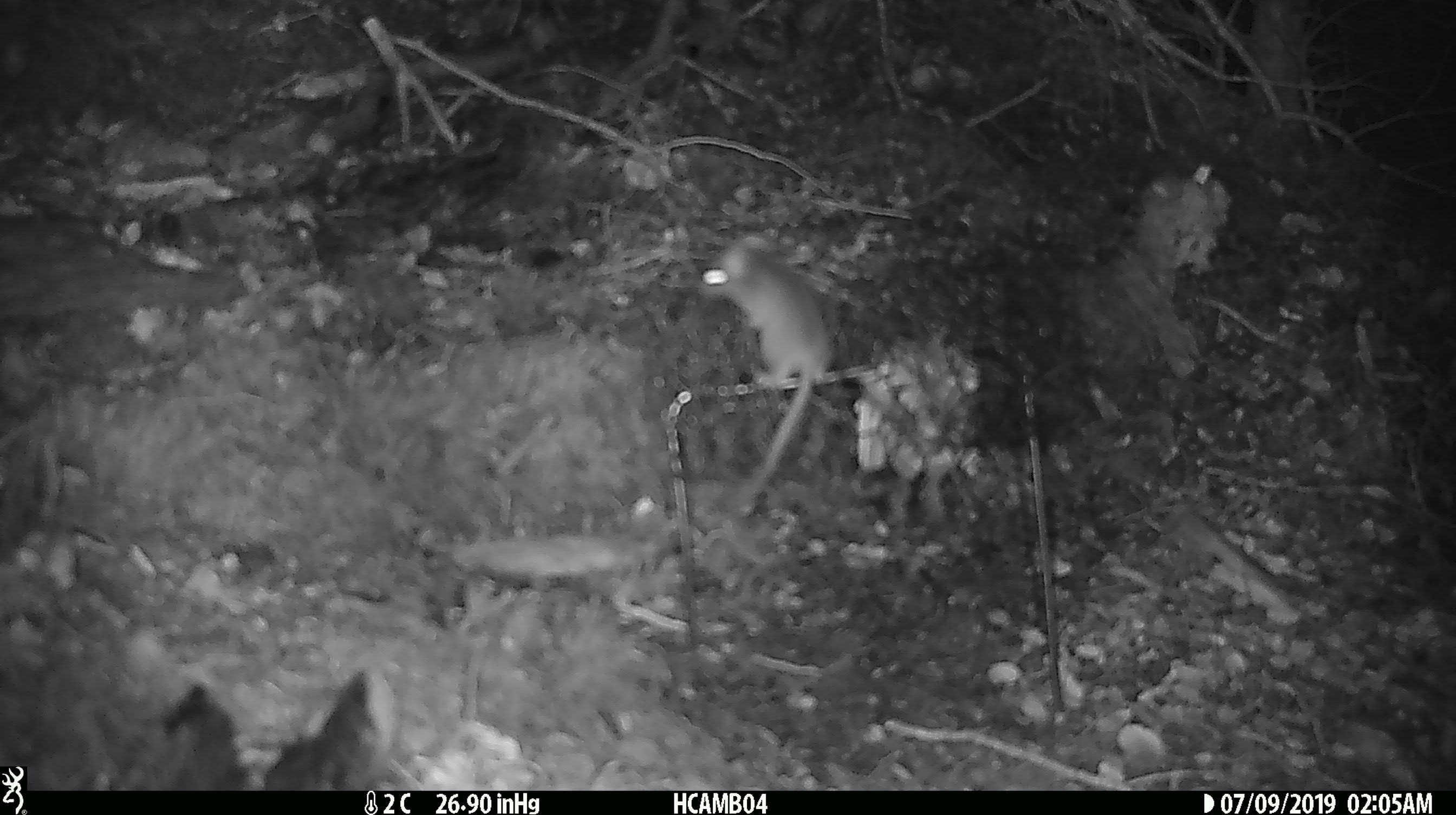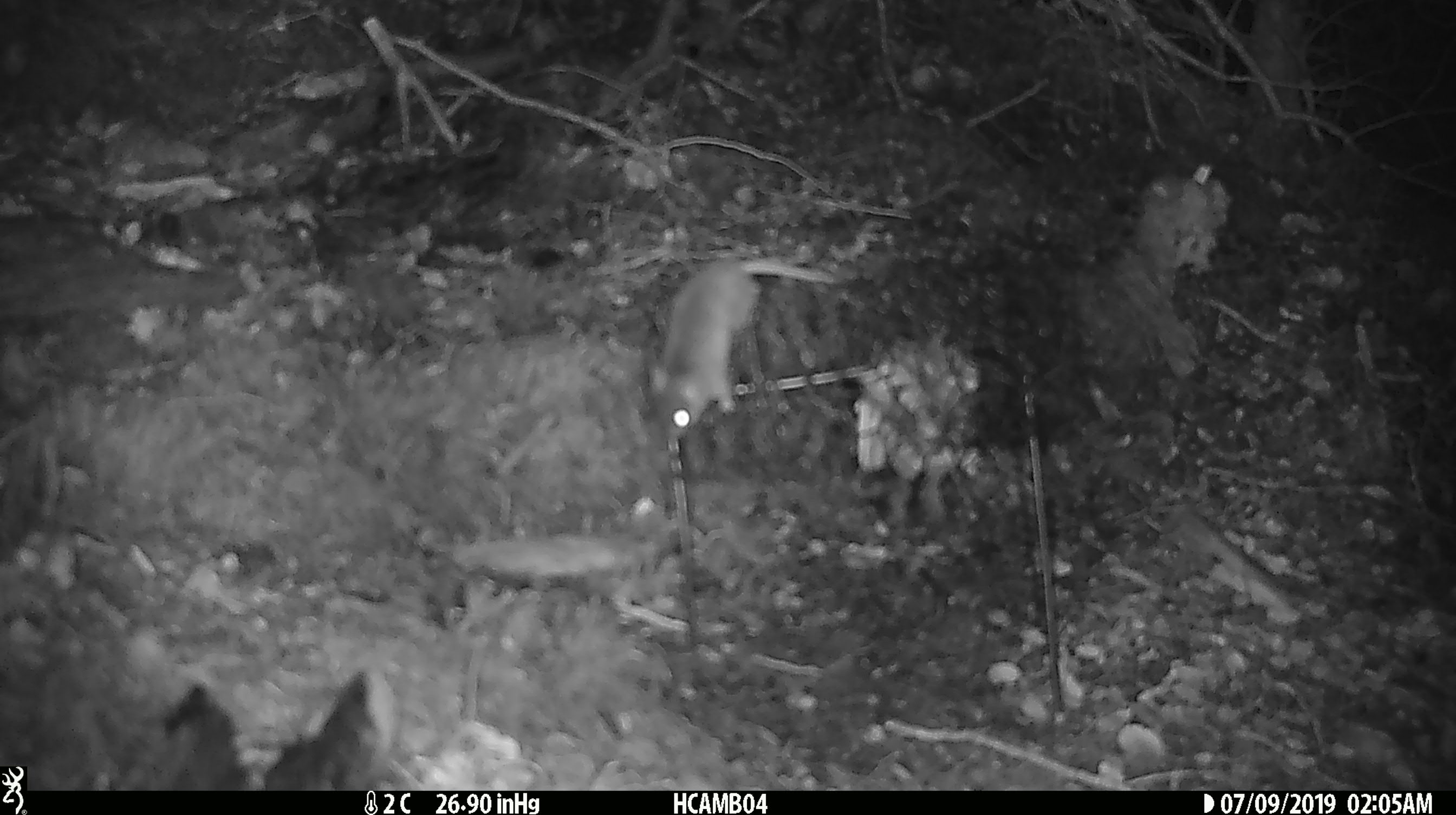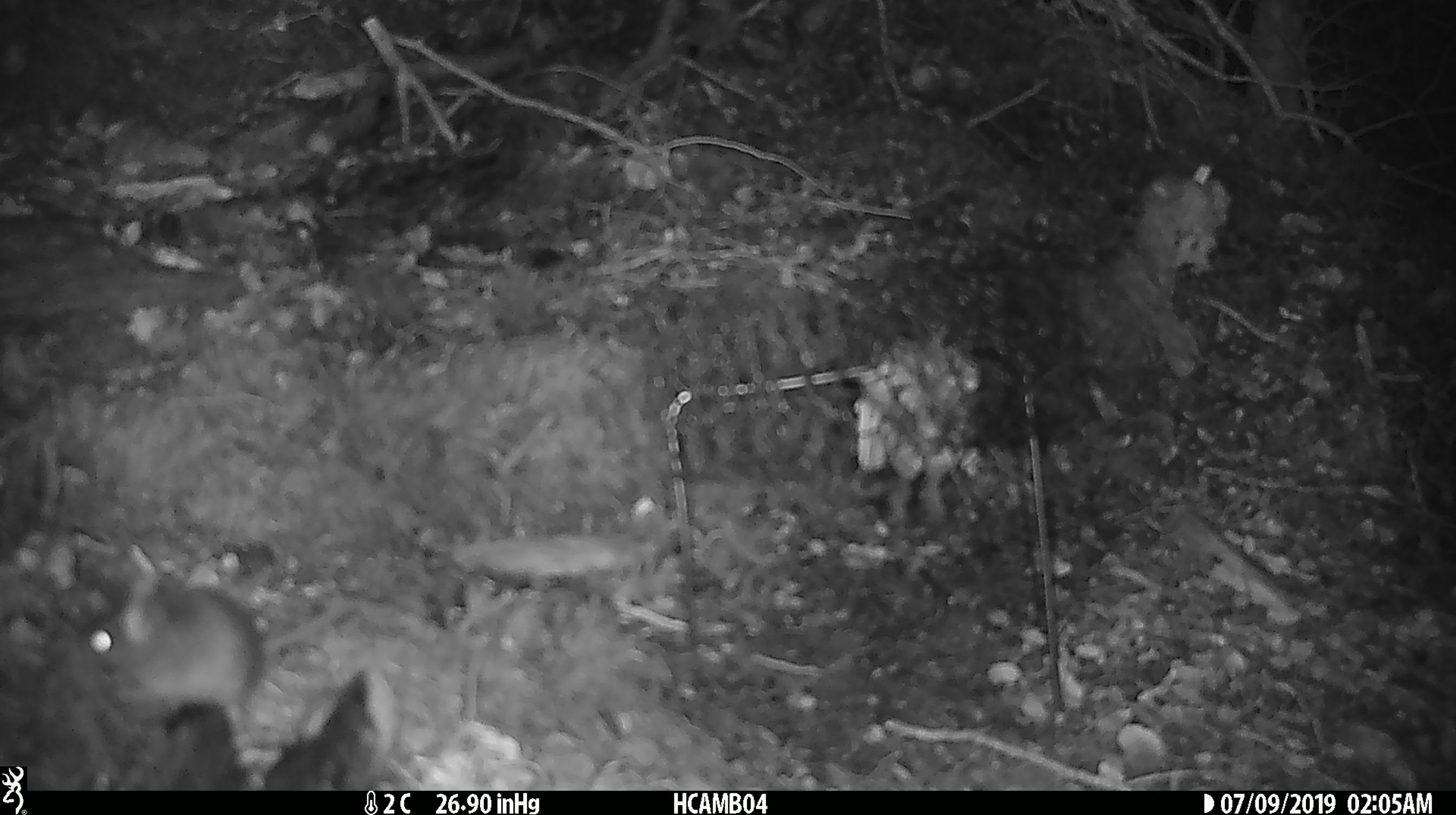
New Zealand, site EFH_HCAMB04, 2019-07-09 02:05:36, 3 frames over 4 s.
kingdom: Animalia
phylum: Chordata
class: Mammalia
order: Rodentia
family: Muridae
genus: Mus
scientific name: Mus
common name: mouse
Mouse (Mus).